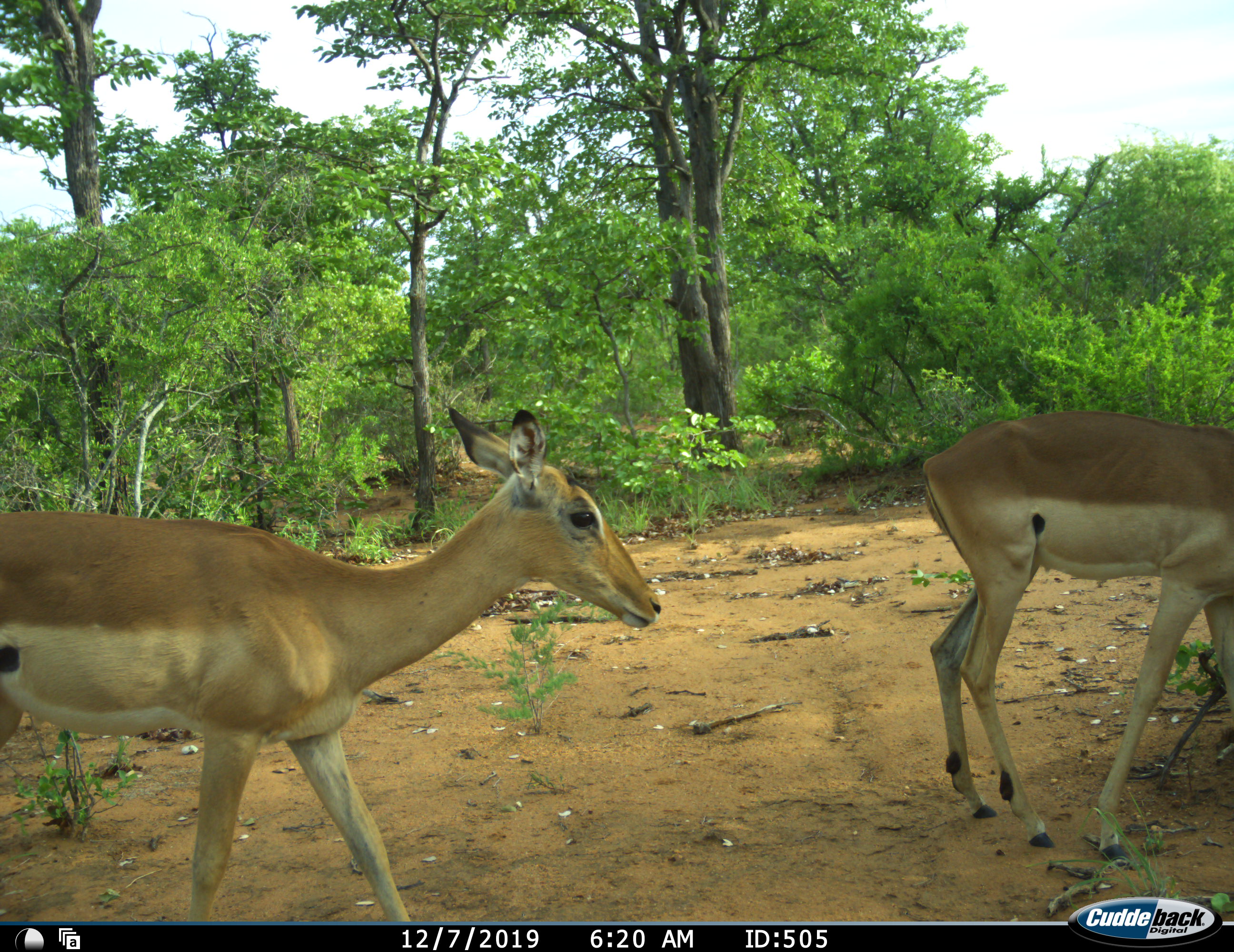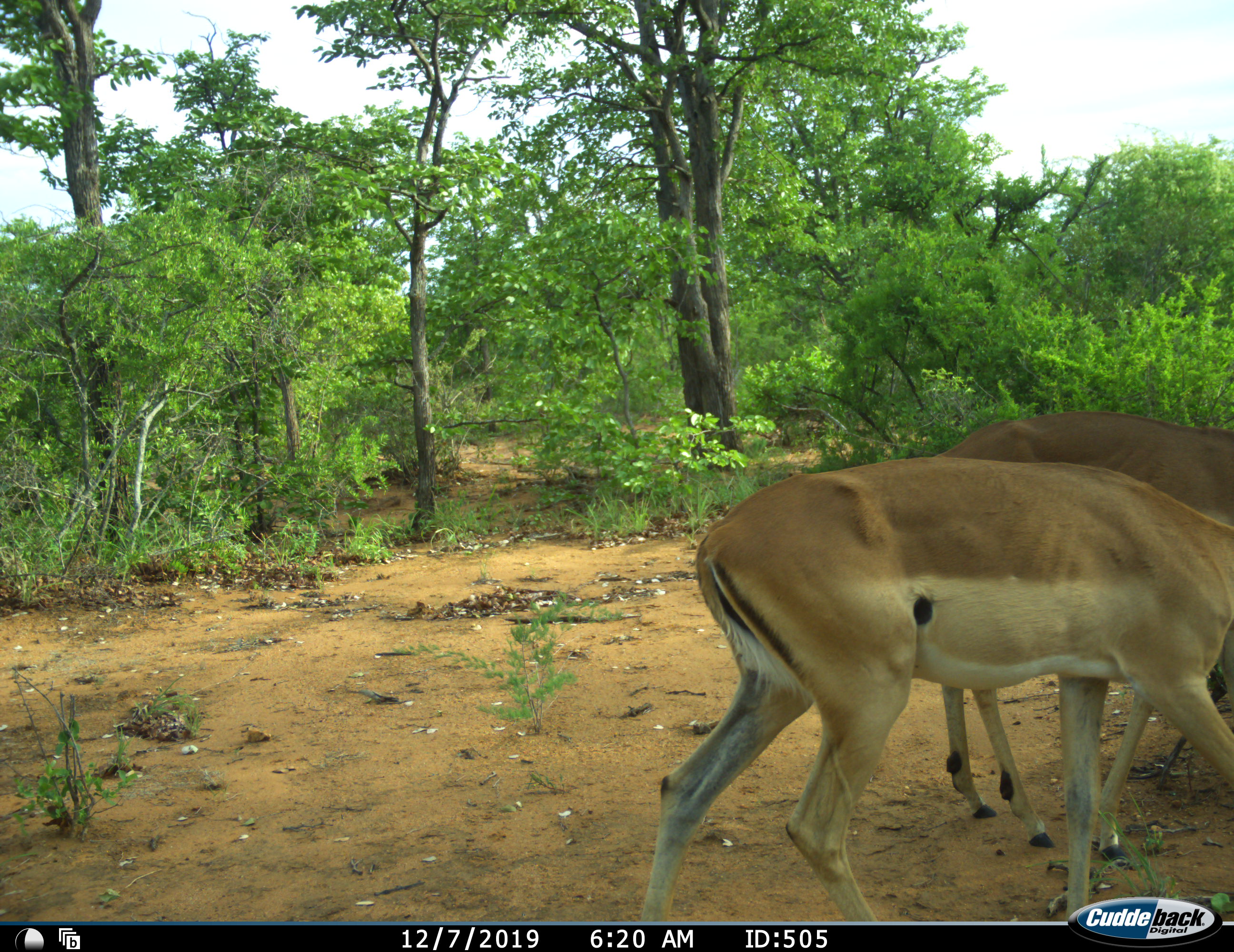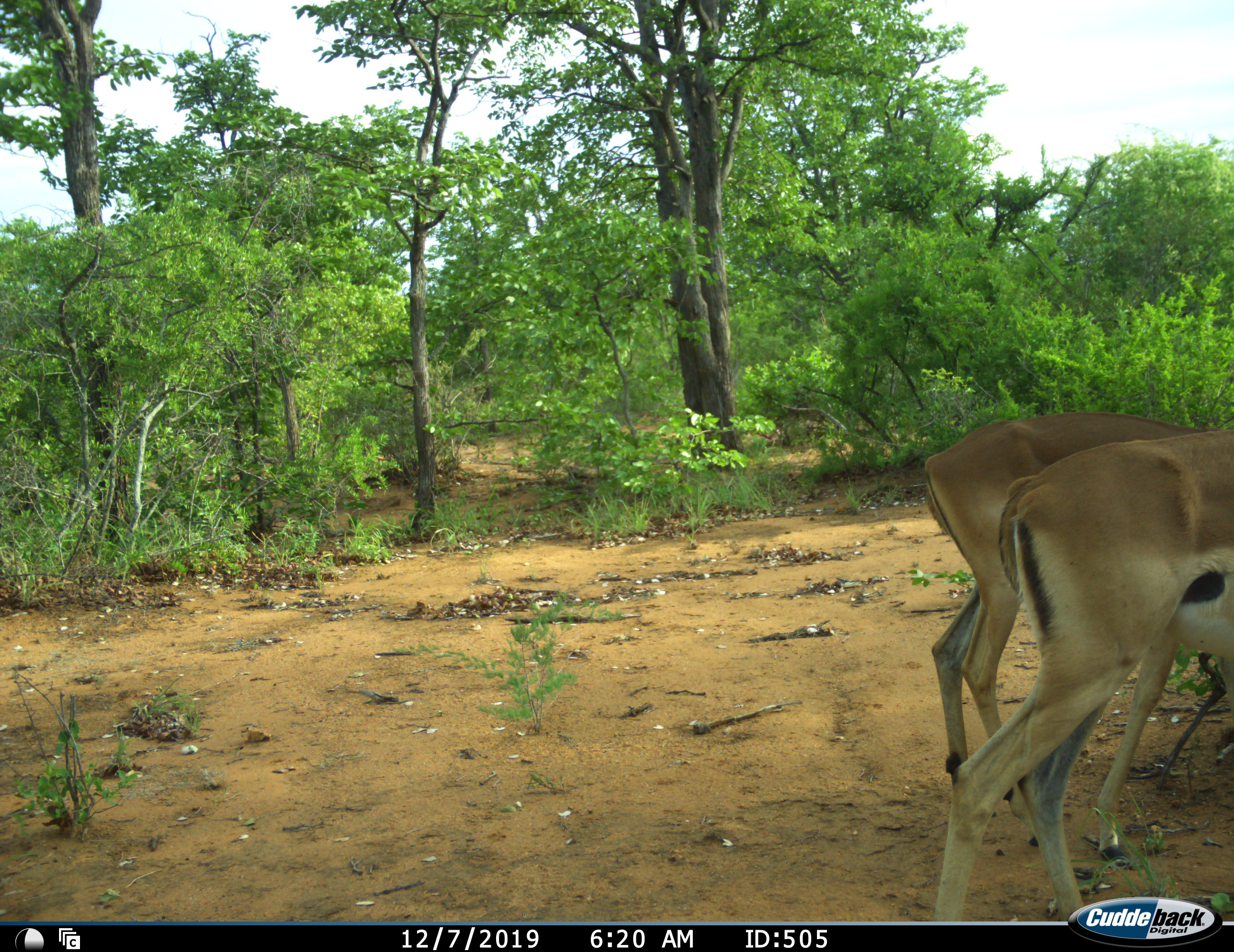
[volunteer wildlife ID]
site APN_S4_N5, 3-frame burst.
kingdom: Animalia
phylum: Chordata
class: Mammalia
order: Artiodactyla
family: Bovidae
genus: Aepyceros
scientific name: Aepyceros melampus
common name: impala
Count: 2.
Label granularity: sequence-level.